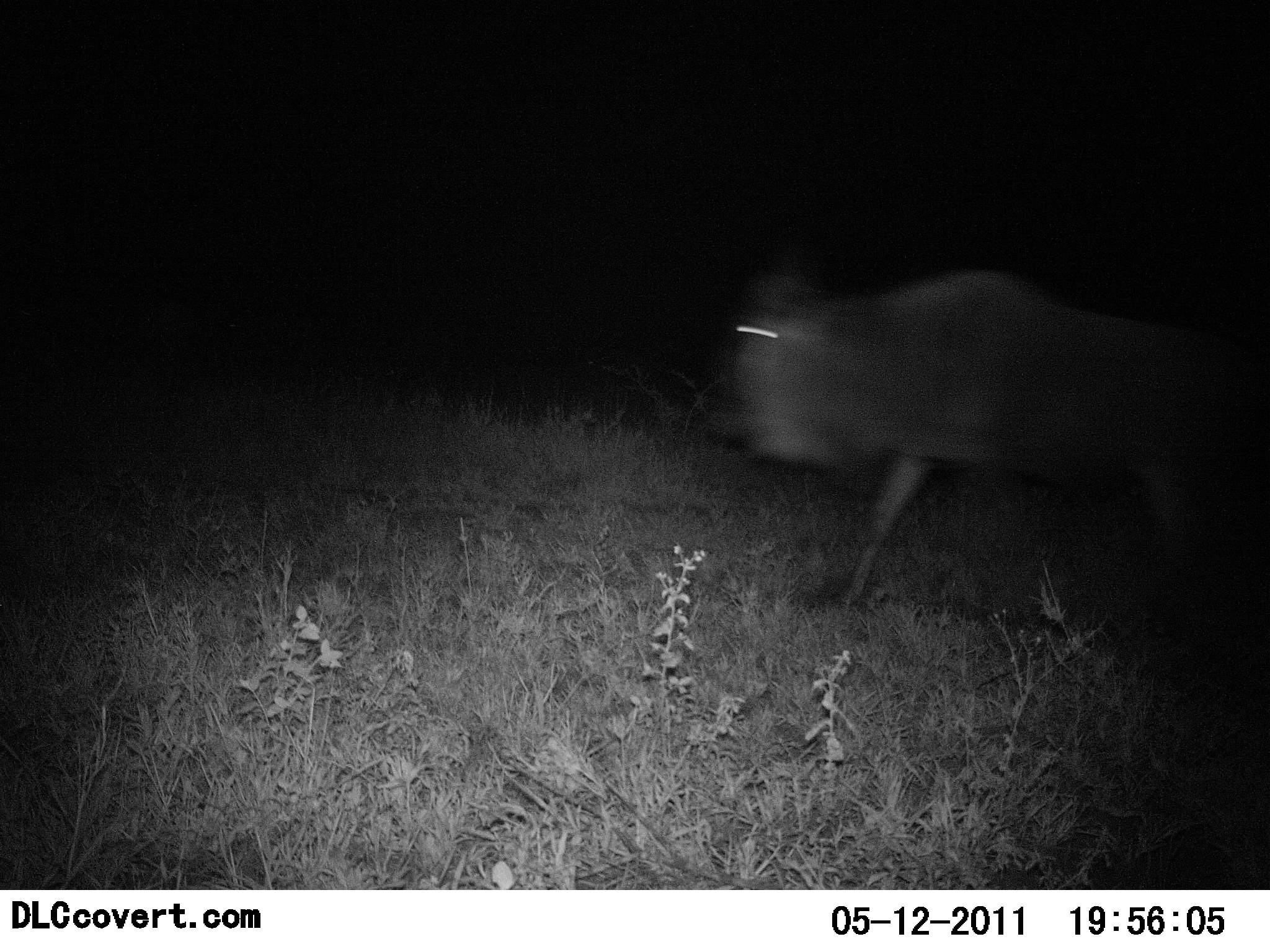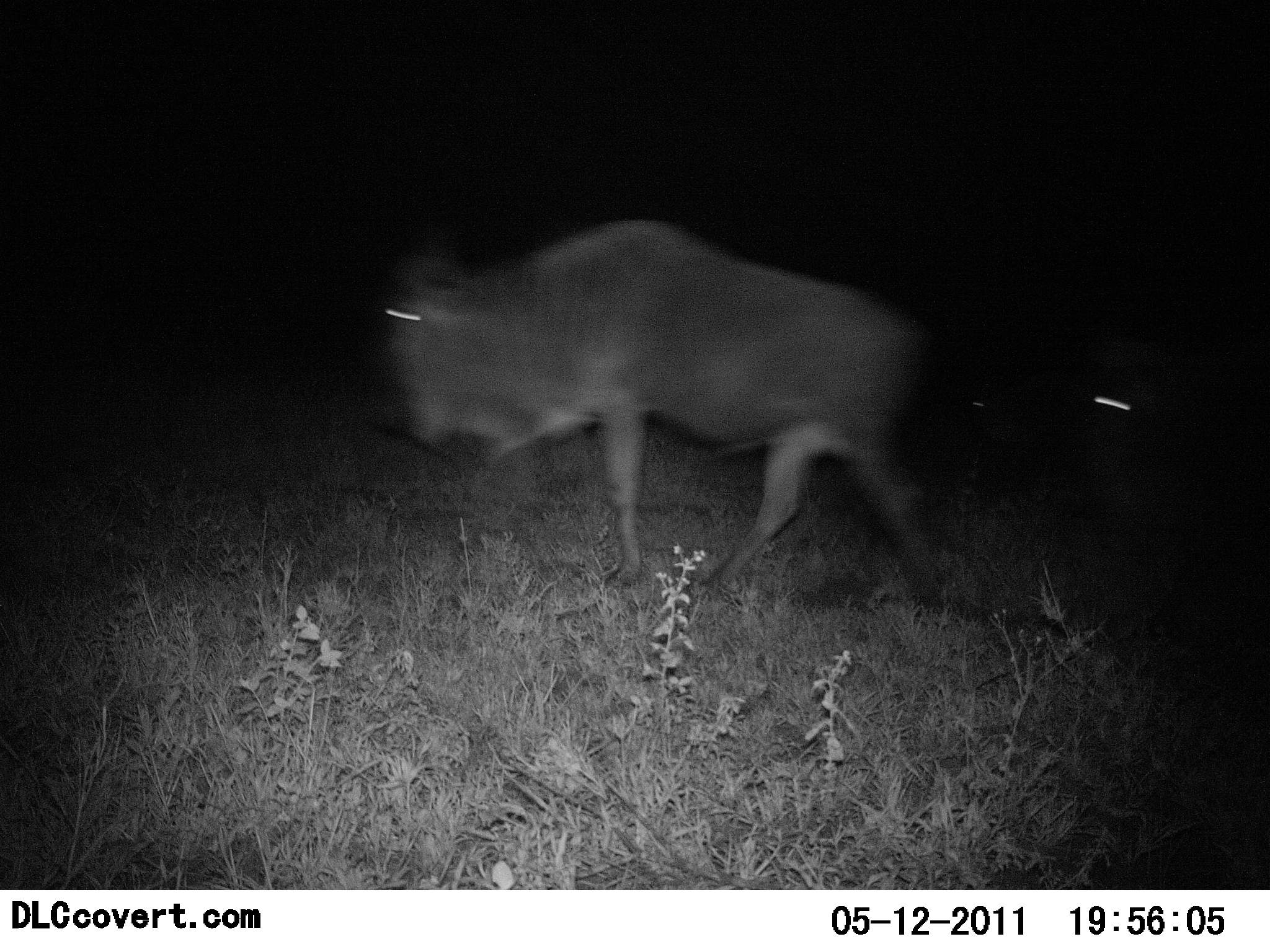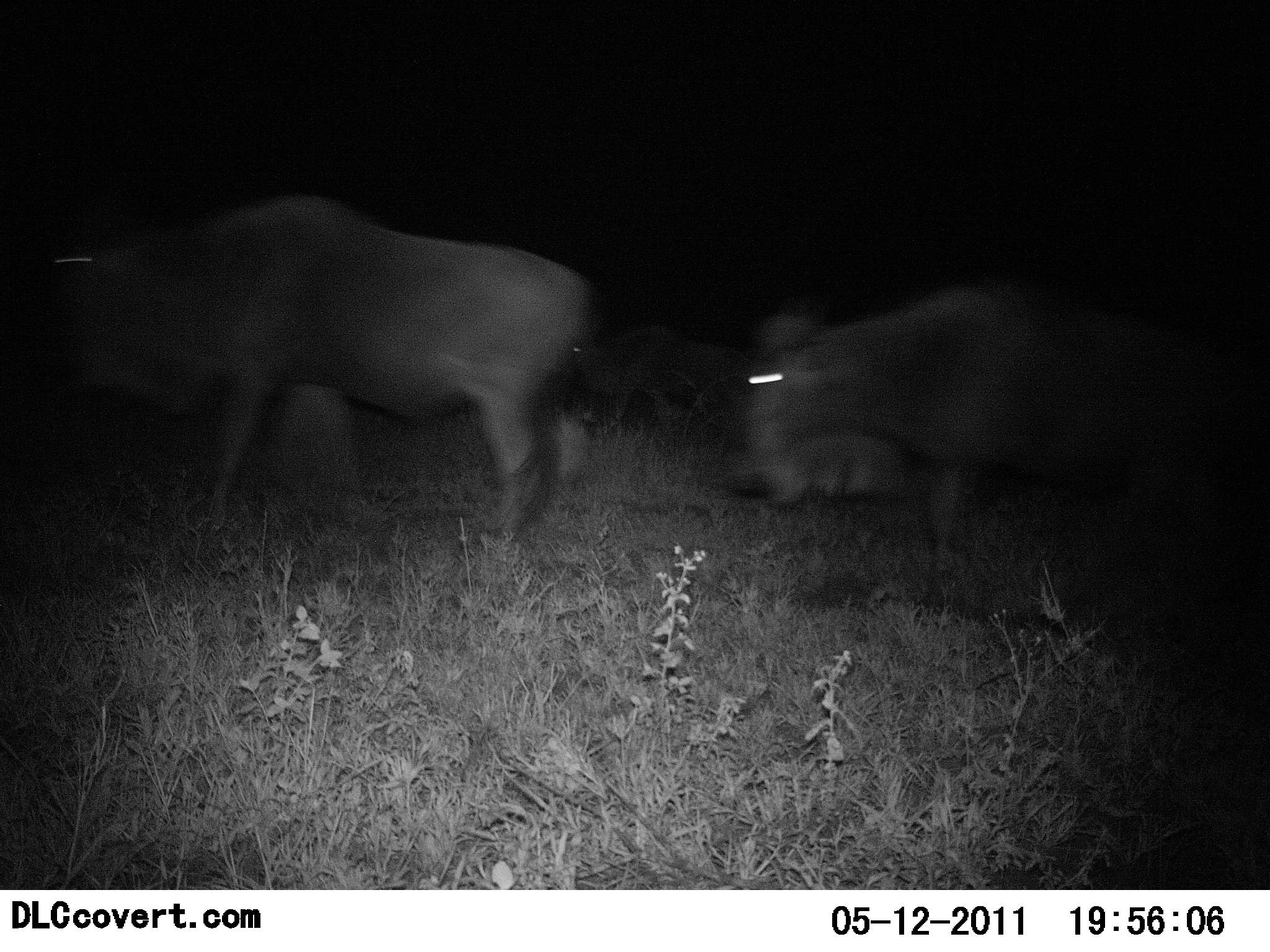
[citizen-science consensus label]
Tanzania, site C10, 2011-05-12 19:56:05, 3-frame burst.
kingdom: Animalia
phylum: Chordata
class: Mammalia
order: Artiodactyla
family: Bovidae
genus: Connochaetes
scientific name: Connochaetes taurinus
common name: blue wildebeest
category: wildebeest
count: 3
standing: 8%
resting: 0%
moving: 100%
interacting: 0%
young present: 0%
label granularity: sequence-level